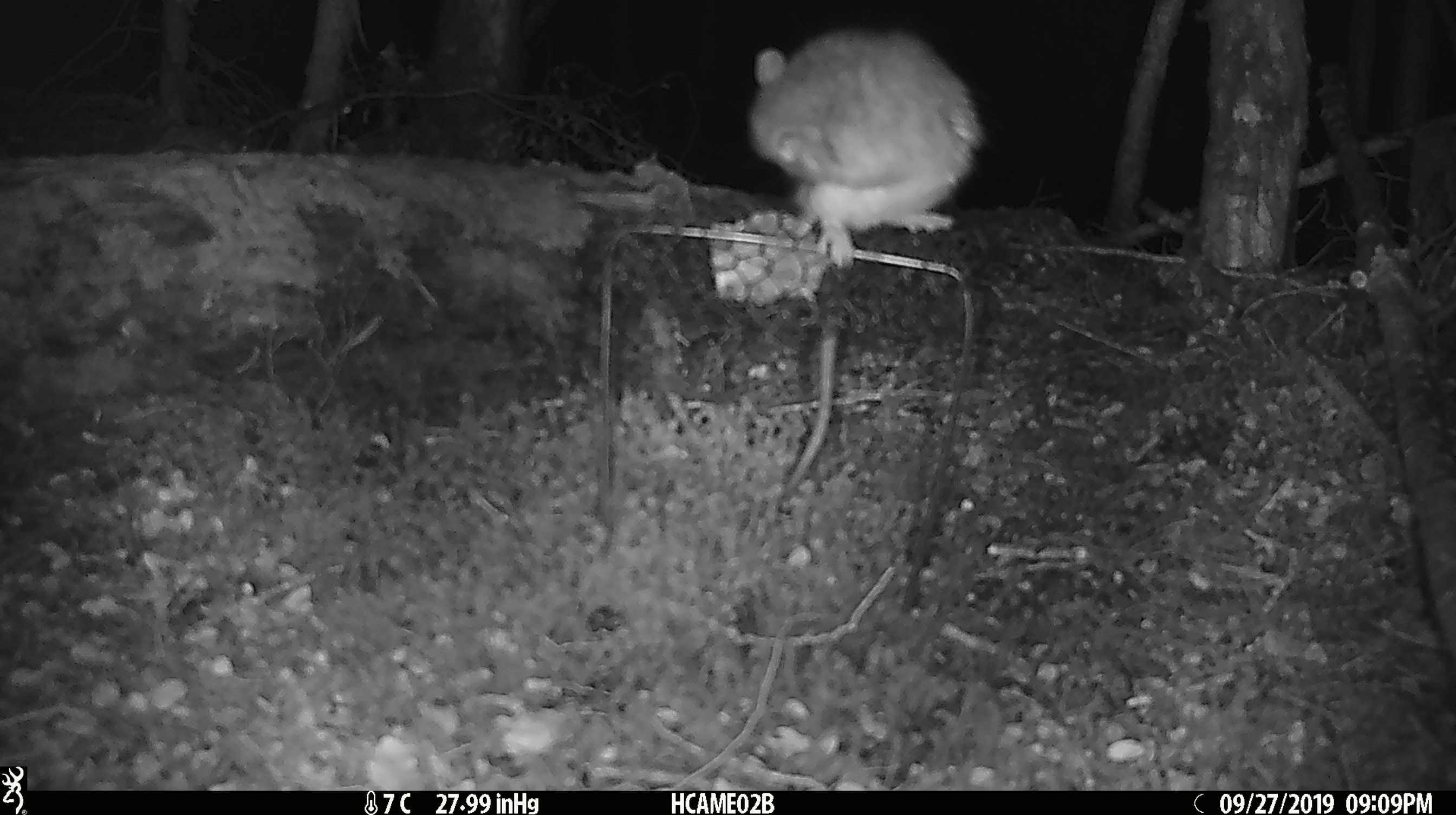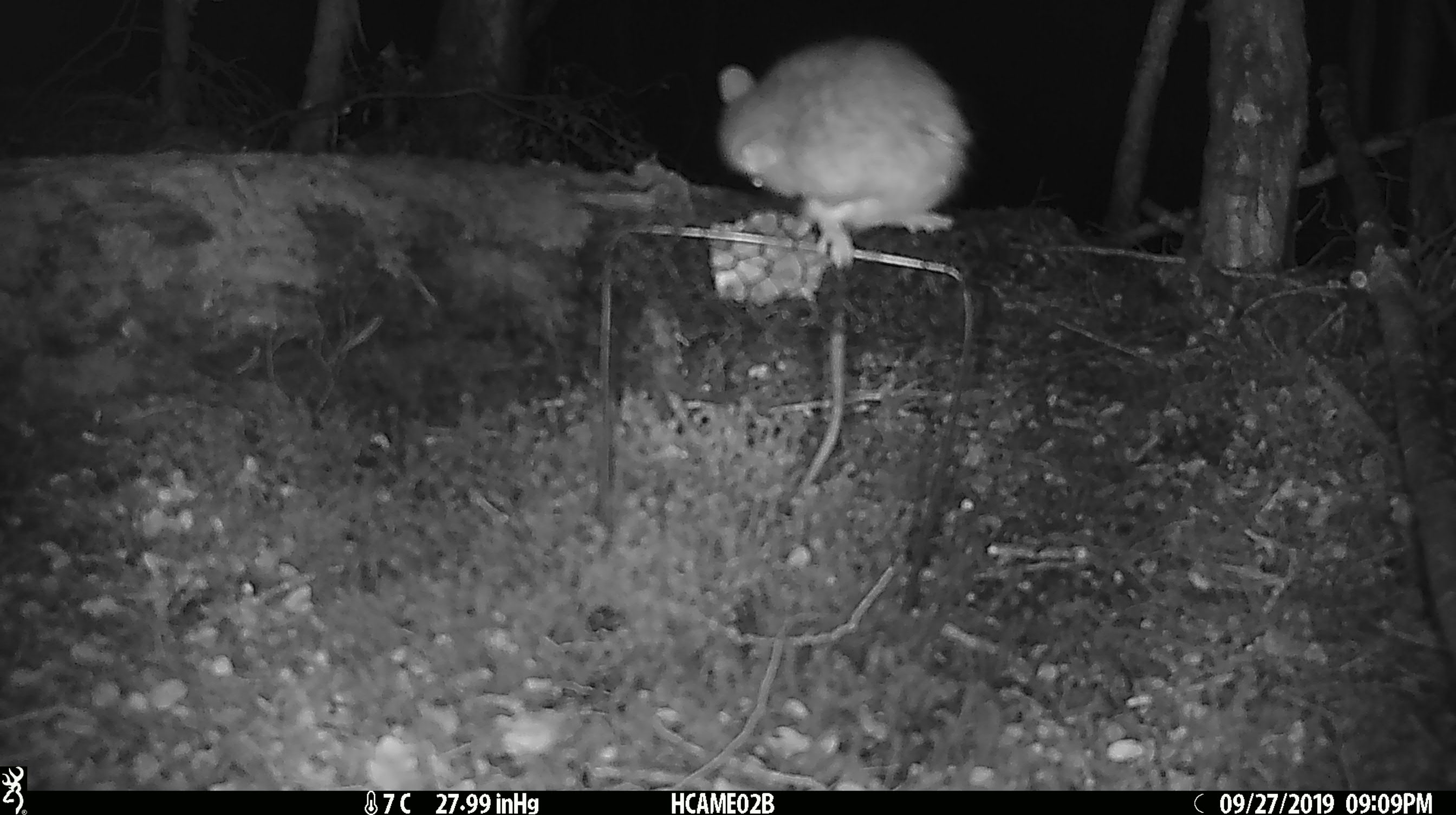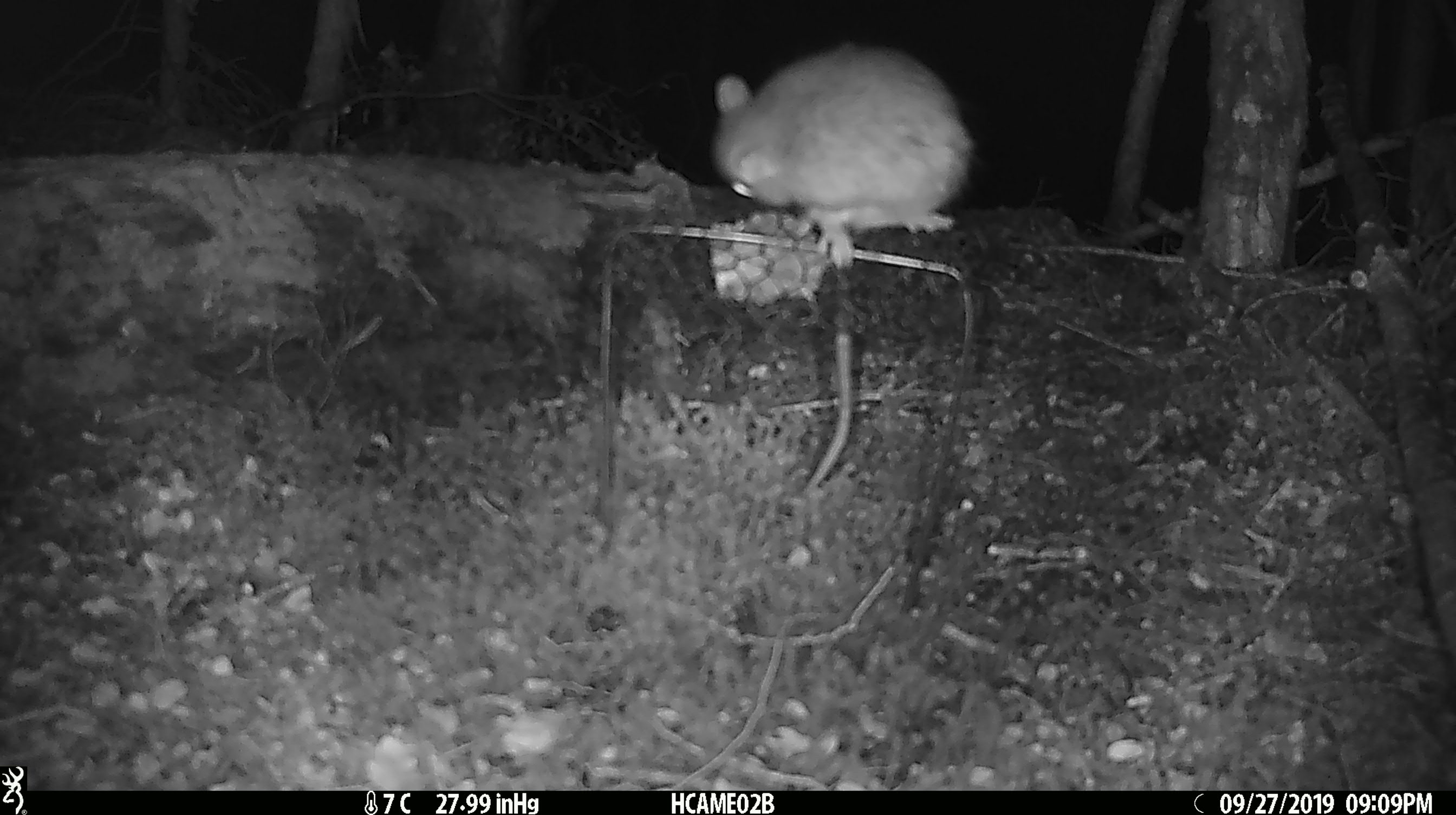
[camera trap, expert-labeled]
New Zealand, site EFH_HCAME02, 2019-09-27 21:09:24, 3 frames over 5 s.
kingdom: Animalia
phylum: Chordata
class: Mammalia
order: Rodentia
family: Muridae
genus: Rattus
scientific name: Rattus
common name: rat